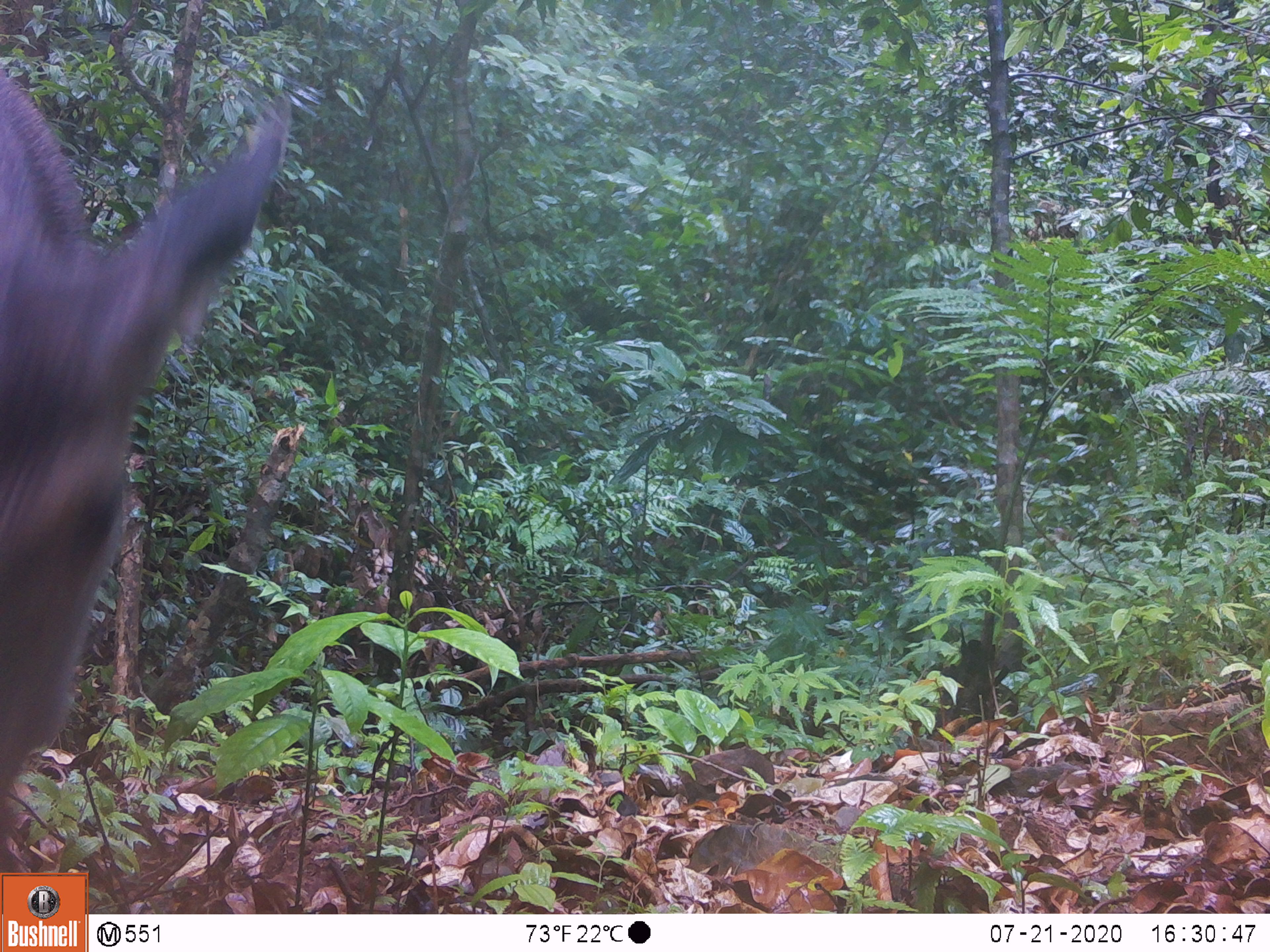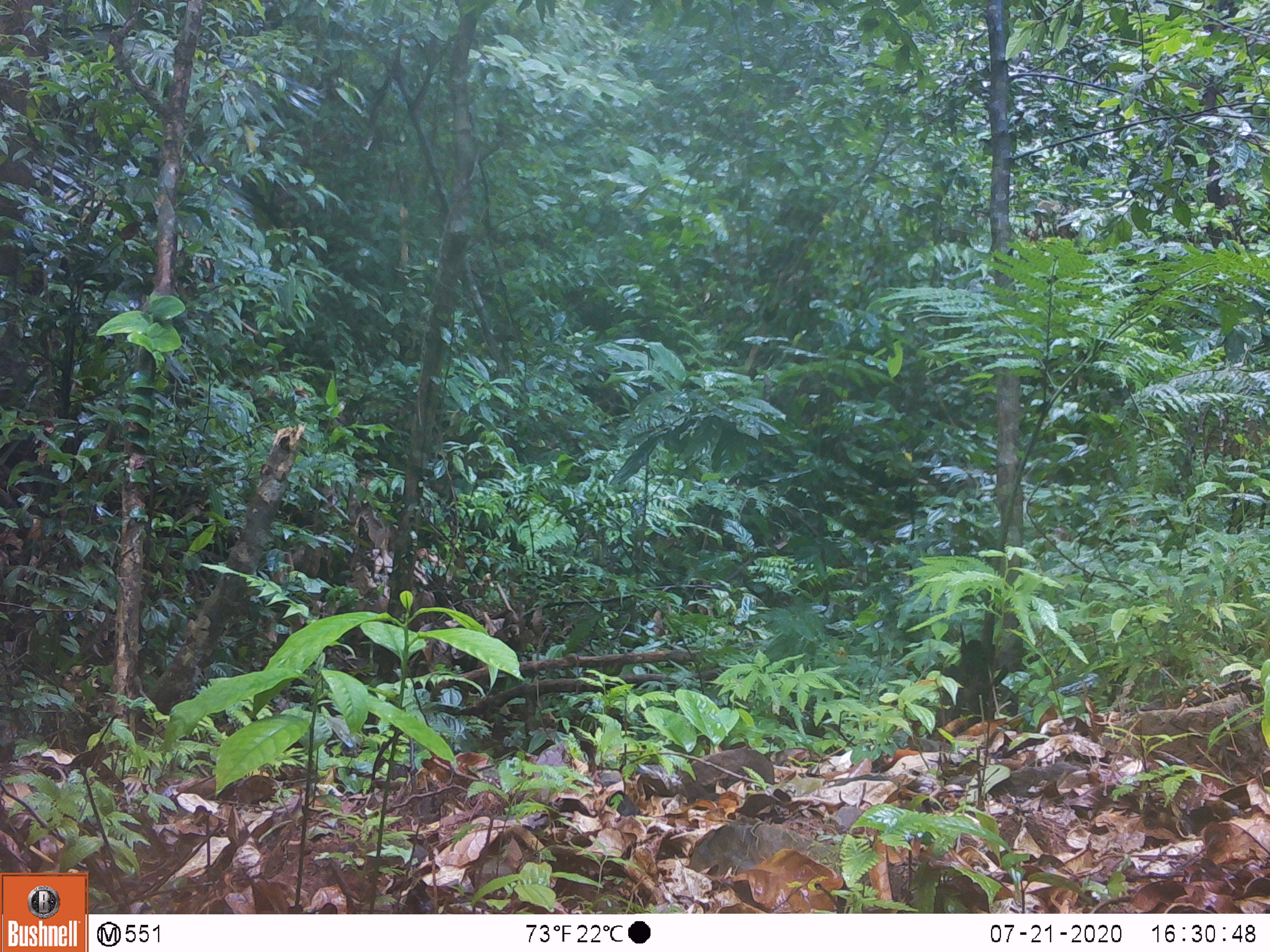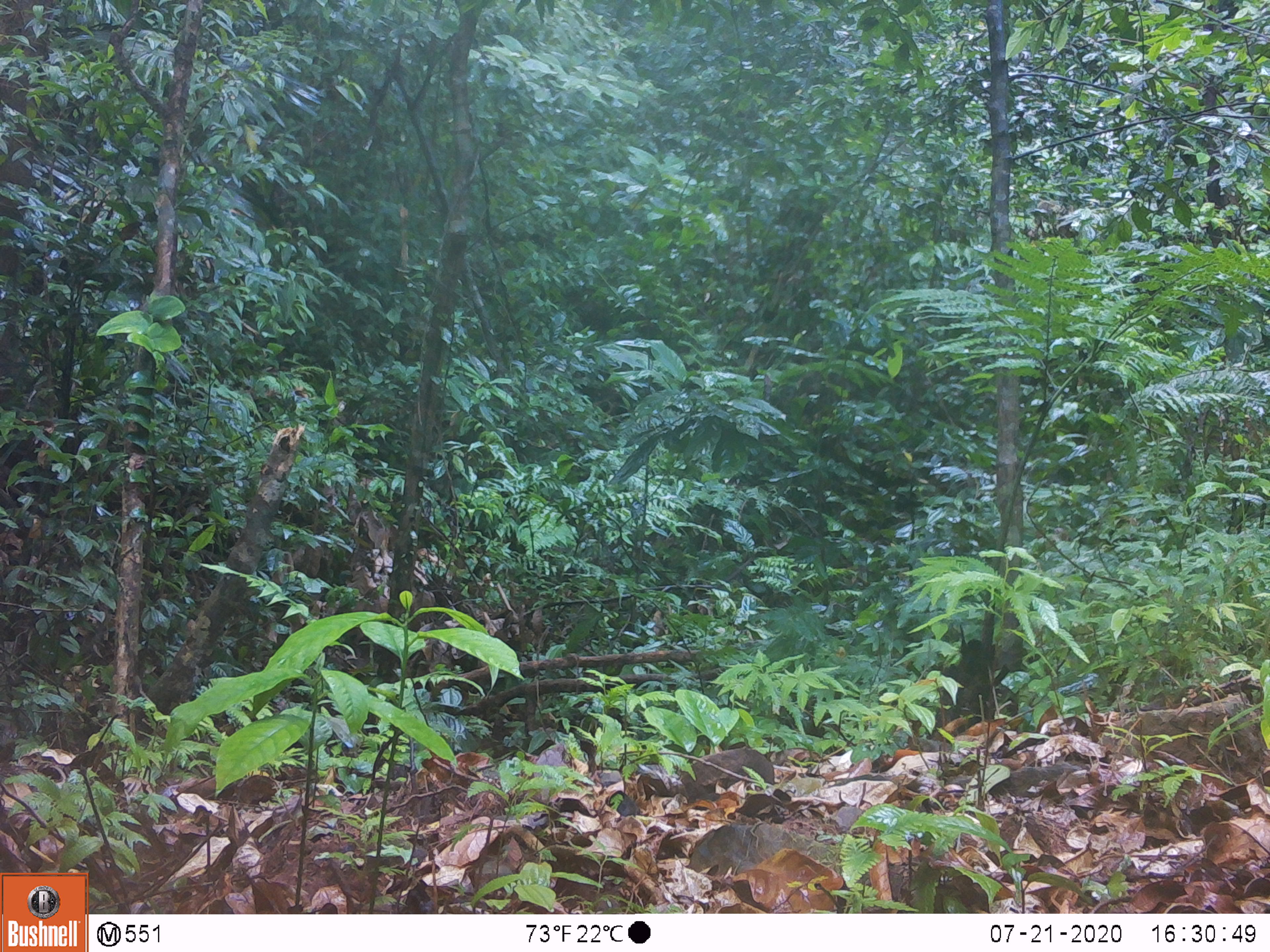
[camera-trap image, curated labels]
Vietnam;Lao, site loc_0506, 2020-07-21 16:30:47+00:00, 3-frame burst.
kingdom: Animalia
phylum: Chordata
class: Mammalia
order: Artiodactyla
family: Cervidae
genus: Rusa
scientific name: Rusa unicolor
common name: sambar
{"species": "sambar (Rusa unicolor)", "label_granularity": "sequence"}